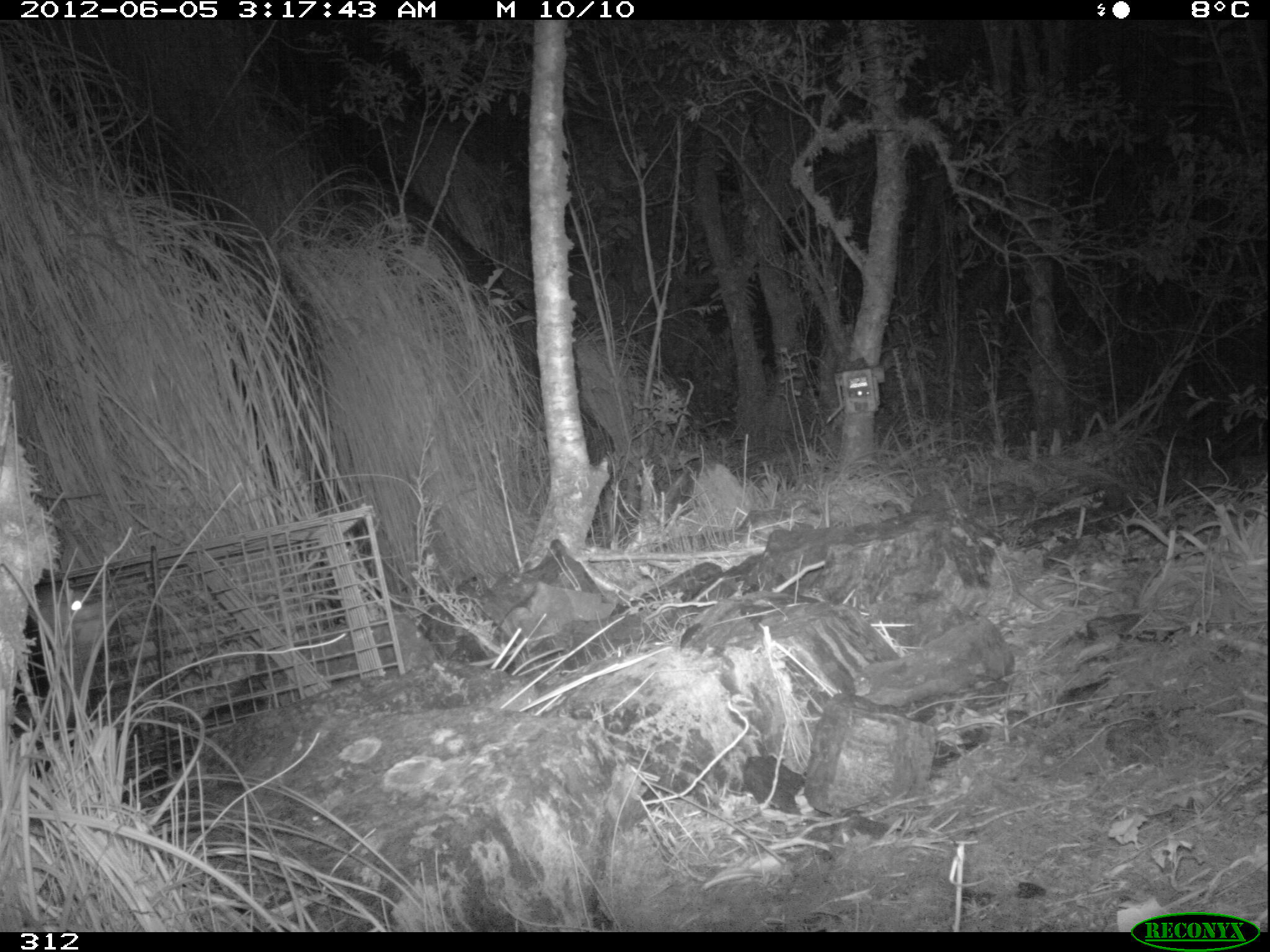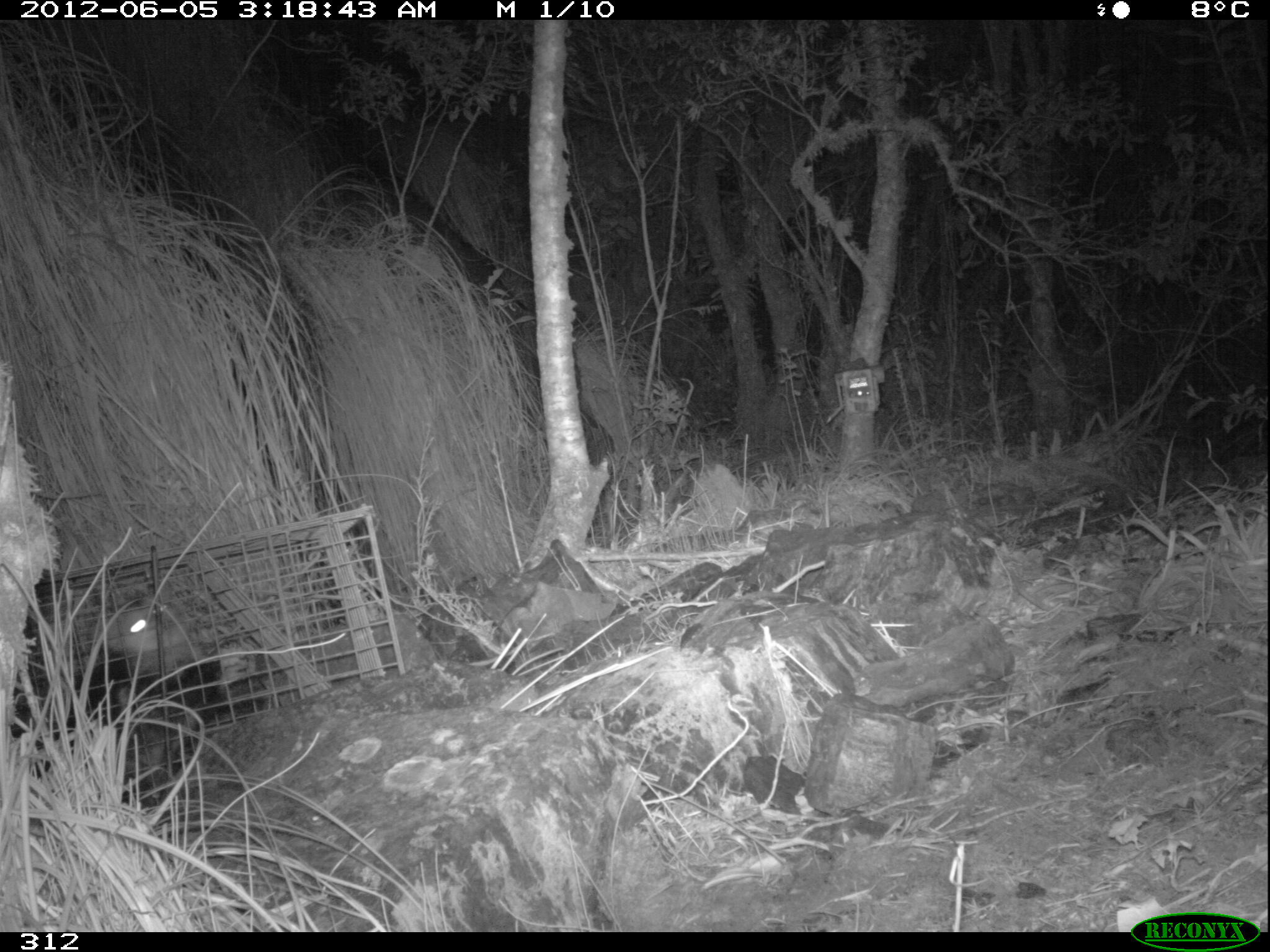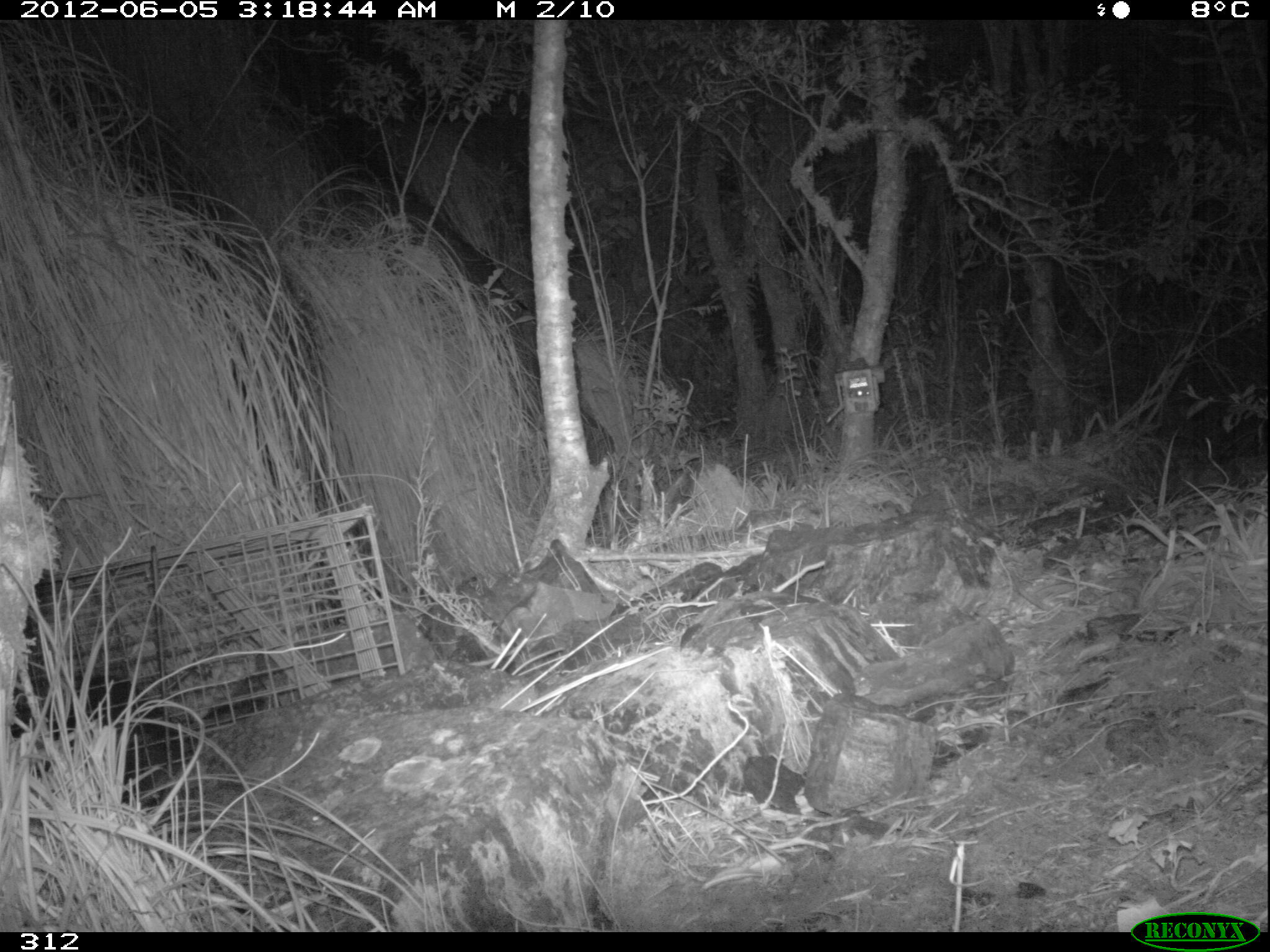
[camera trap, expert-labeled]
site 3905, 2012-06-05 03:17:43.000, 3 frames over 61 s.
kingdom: Animalia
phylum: Chordata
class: Mammalia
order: Didelphimorphia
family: Didelphidae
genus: Didelphis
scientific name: Didelphis pernigra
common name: andean white-eared opossum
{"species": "Didelphis pernigra (andean white-eared opossum)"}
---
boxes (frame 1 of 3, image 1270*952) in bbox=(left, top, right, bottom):
didelphis pernigra: bbox=(4, 578, 116, 806)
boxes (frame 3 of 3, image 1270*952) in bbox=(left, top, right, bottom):
didelphis pernigra: bbox=(7, 656, 193, 806)